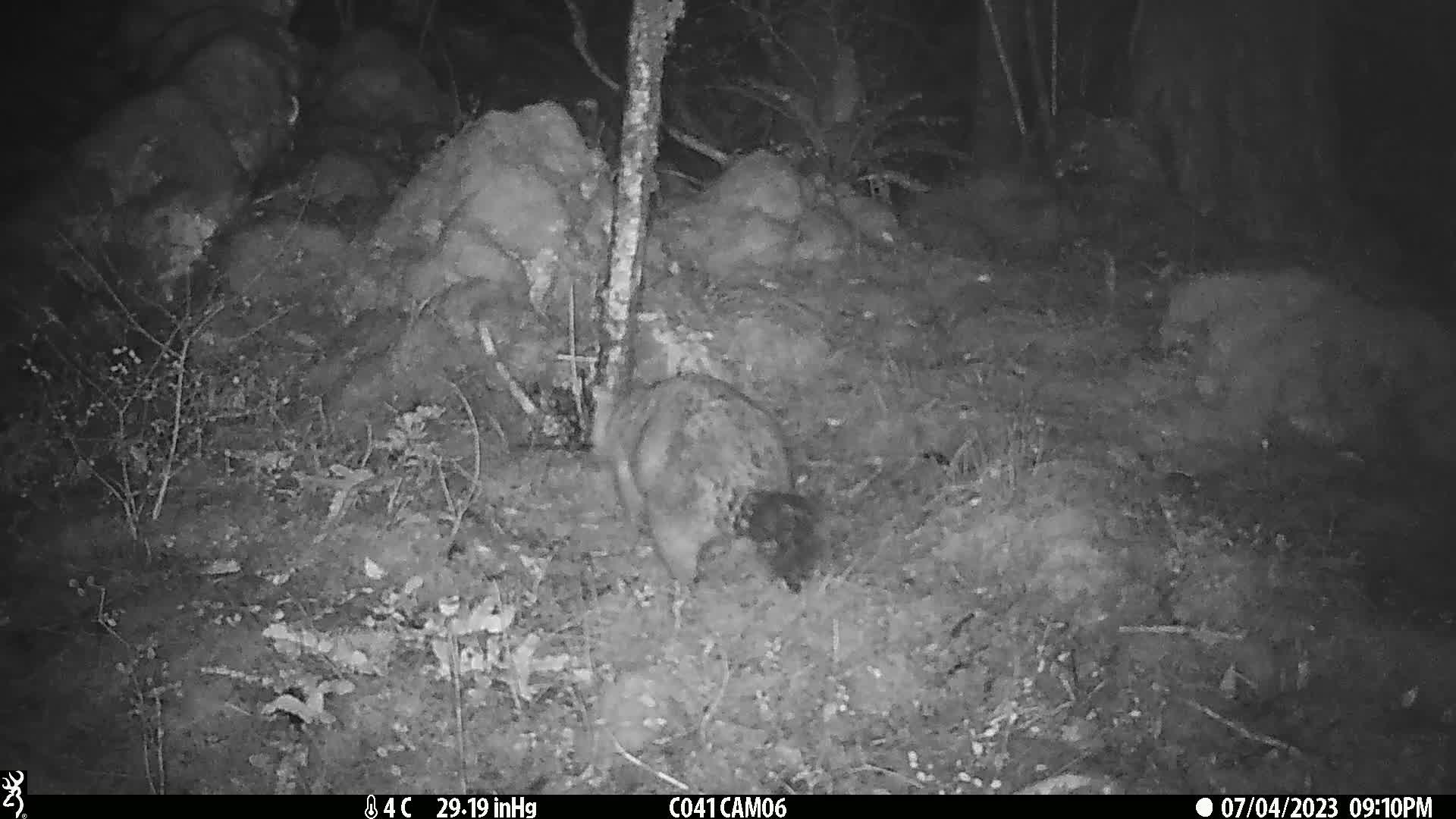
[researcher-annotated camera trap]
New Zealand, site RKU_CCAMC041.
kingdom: Animalia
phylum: Chordata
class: Mammalia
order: Diprotodontia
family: Phalangeridae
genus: Trichosurus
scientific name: Trichosurus vulpecula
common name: common brushtail possum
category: possum